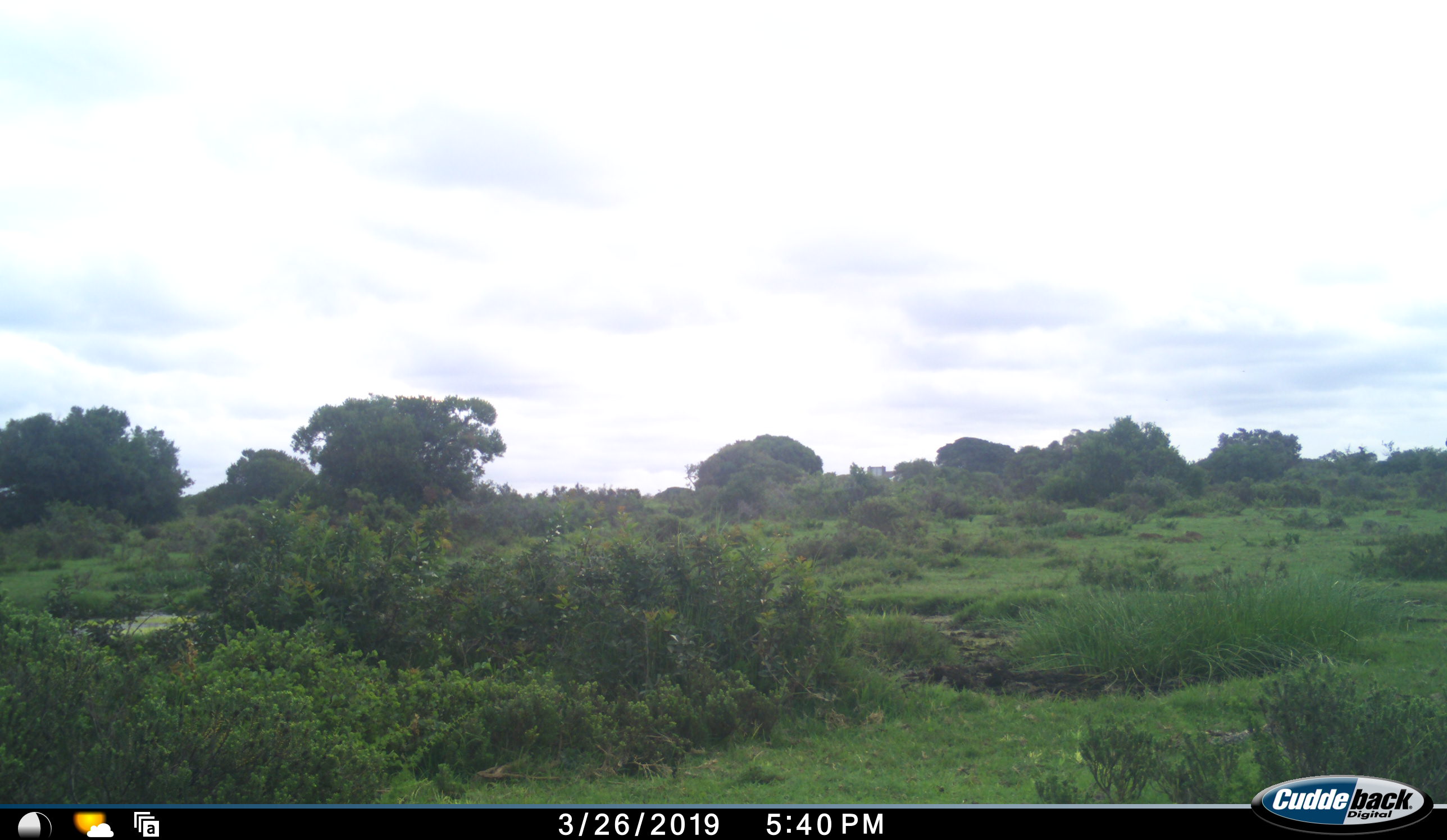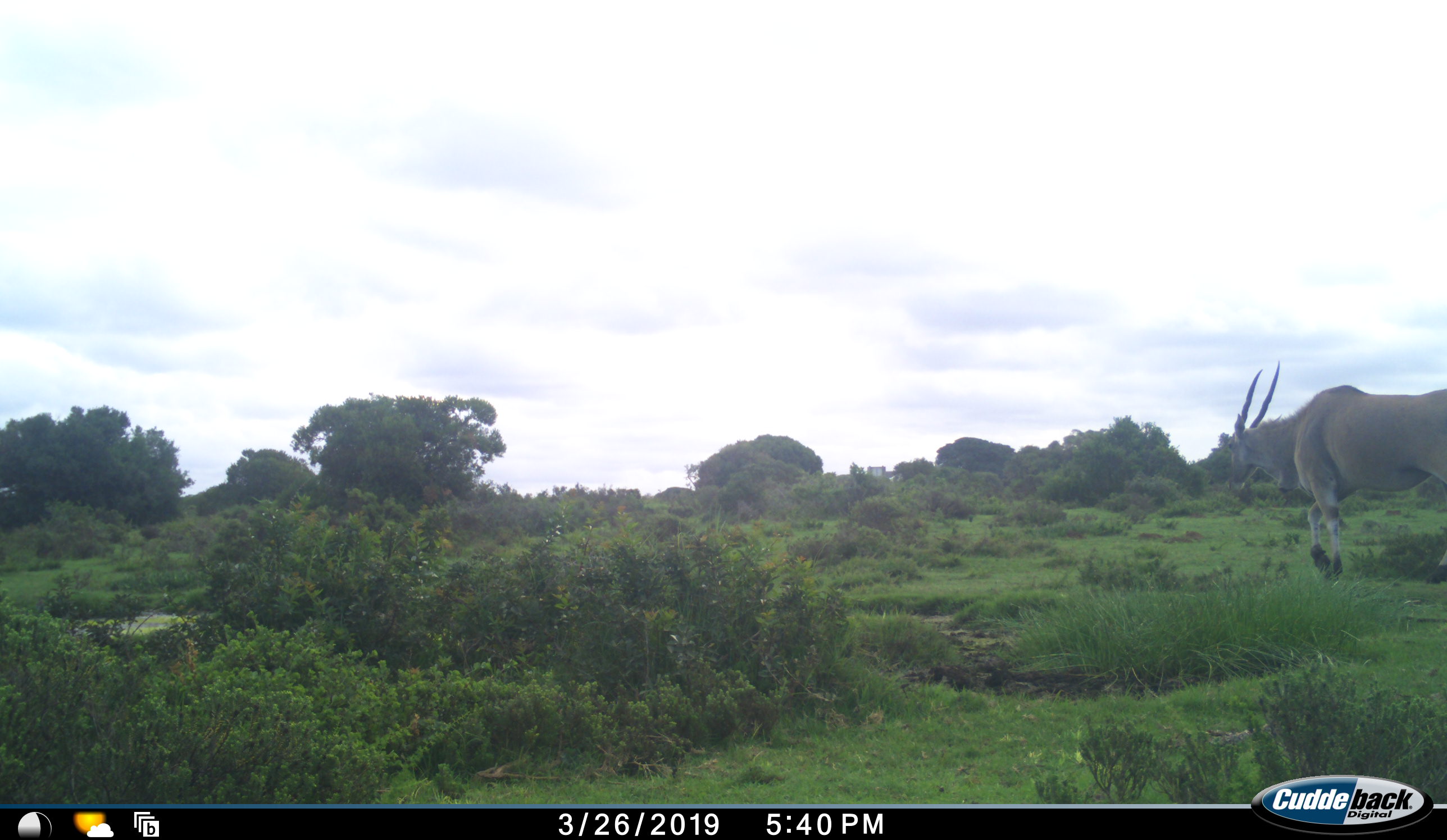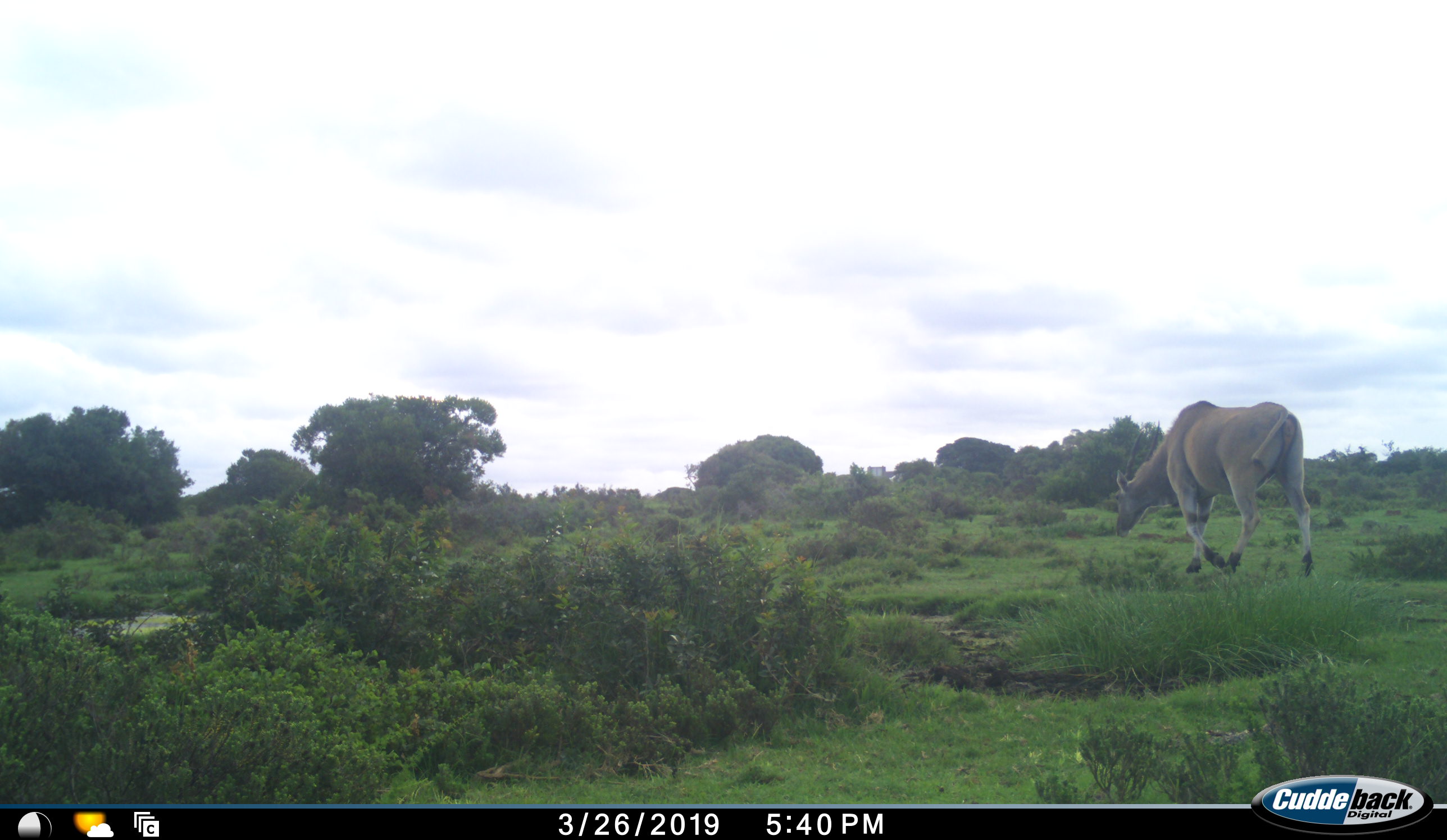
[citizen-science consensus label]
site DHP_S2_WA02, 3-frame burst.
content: unidentified animal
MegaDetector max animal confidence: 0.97